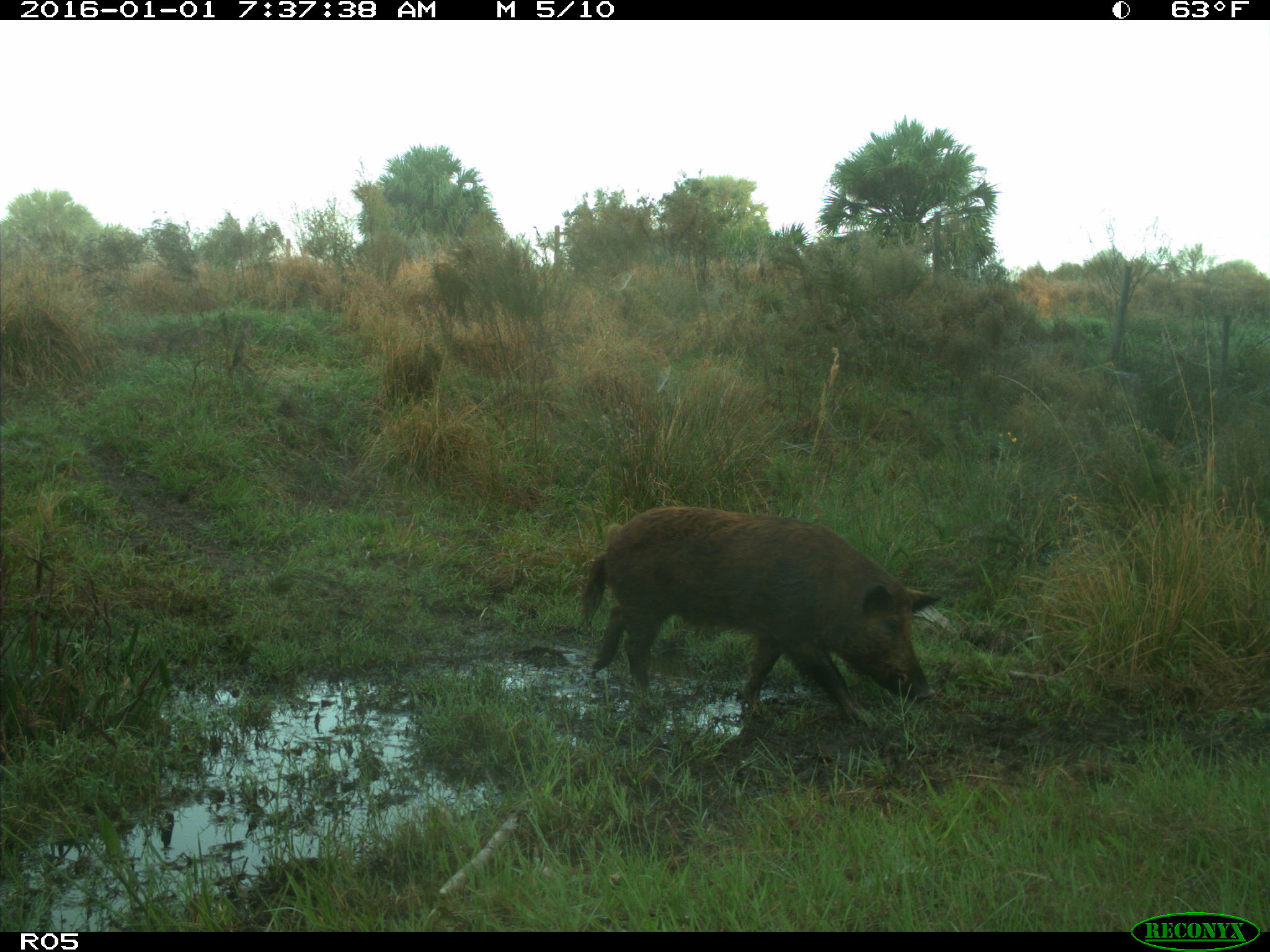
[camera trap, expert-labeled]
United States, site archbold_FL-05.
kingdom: Animalia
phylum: Chordata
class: Mammalia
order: Artiodactyla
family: Suidae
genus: Sus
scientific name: Sus scrofa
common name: wild boar